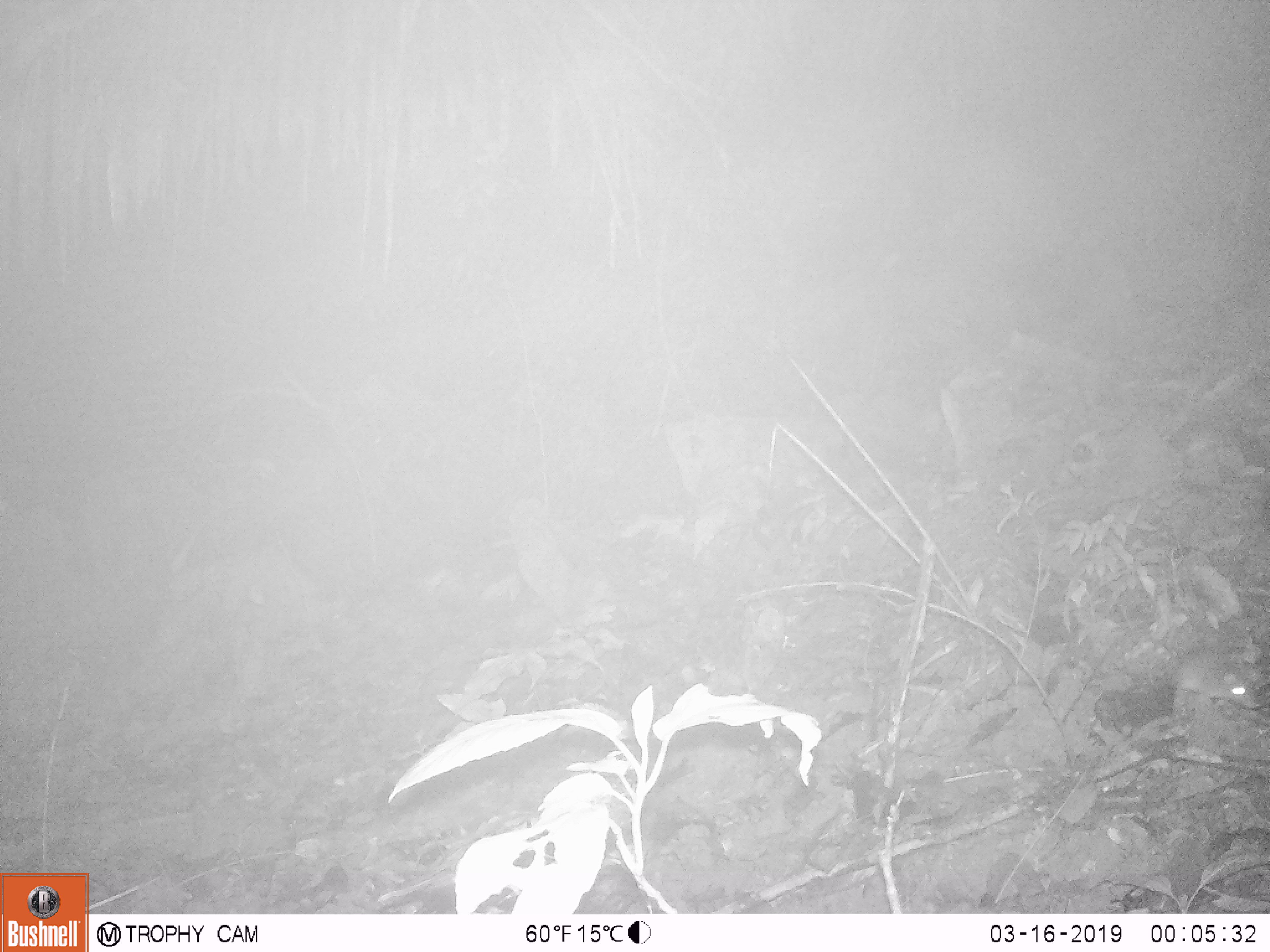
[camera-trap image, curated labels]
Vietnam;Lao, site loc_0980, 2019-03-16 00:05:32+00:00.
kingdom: Animalia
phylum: Chordata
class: Mammalia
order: Rodentia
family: Muridae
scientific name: Muridae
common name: old-world mice and rats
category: unidentified murid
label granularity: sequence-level